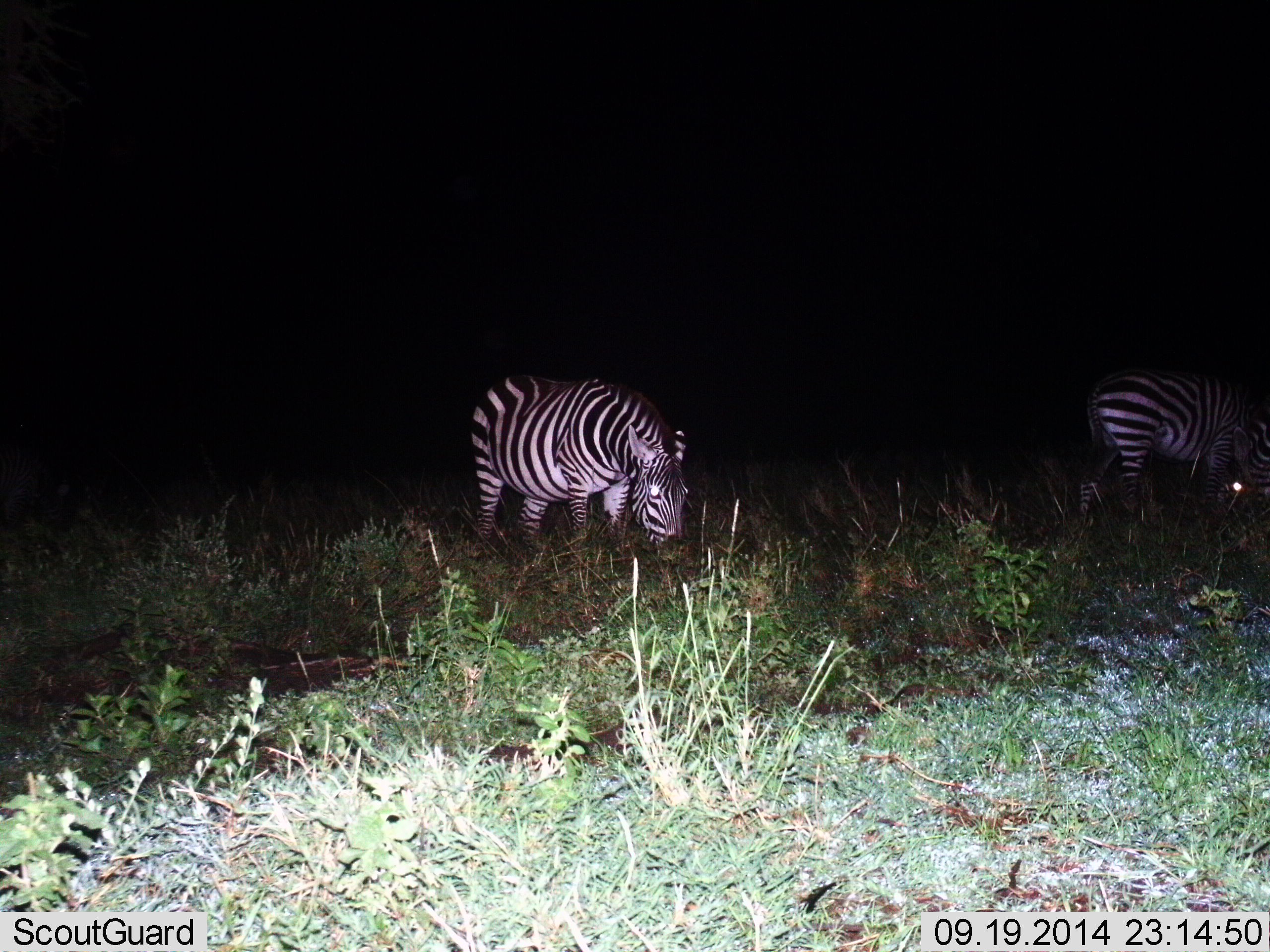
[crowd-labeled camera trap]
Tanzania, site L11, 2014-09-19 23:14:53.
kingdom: Animalia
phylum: Chordata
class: Mammalia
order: Perissodactyla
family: Equidae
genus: Equus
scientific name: Equus quagga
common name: plains zebra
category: zebra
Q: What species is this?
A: Zebra (plains zebra) (Equus quagga).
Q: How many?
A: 2.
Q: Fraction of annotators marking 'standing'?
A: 0%.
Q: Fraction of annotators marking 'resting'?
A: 0%.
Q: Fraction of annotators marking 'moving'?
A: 0%.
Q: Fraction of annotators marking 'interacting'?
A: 0%.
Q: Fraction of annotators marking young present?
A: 0%.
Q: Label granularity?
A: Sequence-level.